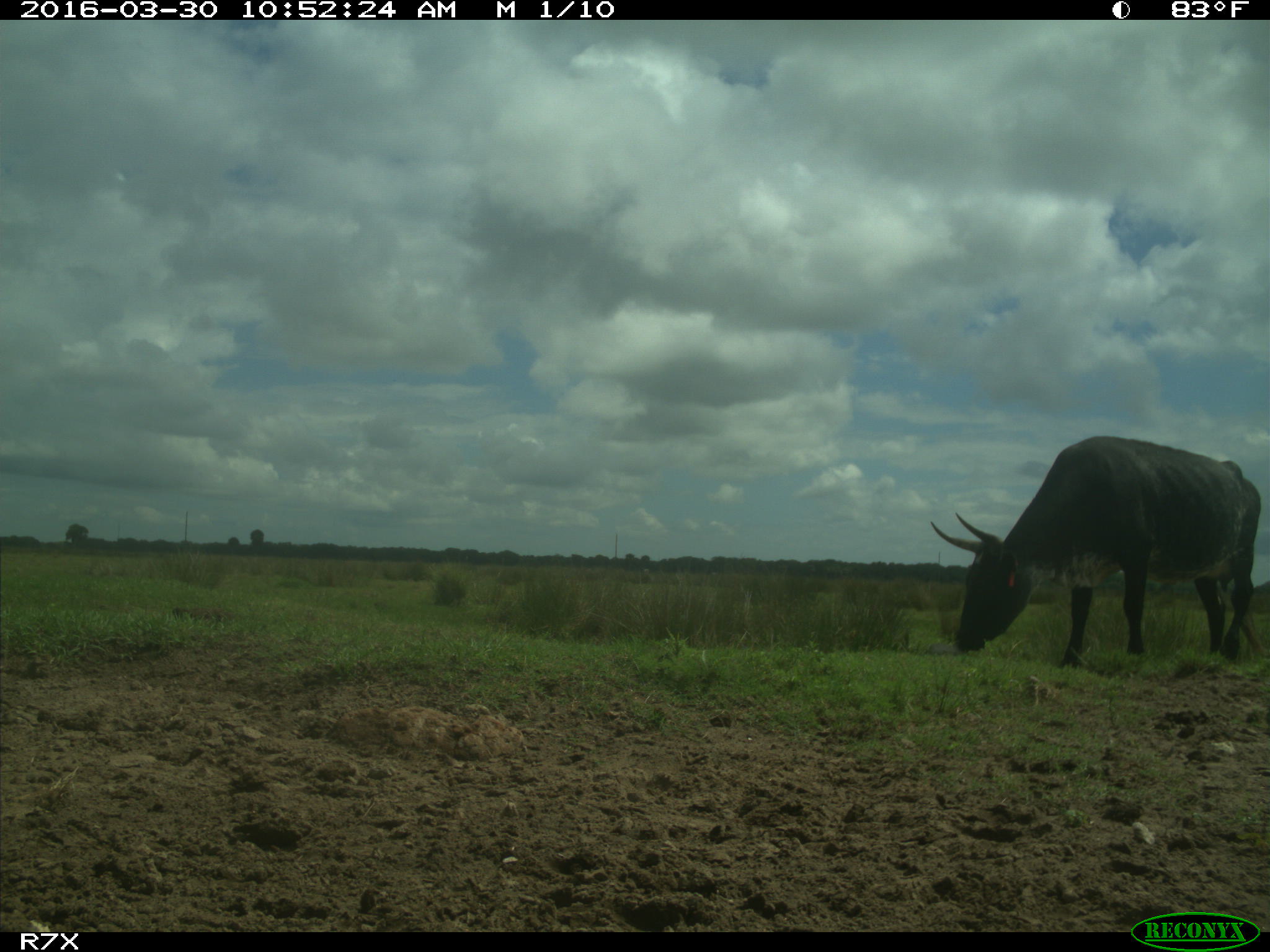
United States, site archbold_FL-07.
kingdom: Animalia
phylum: Chordata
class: Mammalia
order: Artiodactyla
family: Bovidae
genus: Bos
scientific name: Bos taurus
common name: domestic cow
Bos taurus (domestic cow).